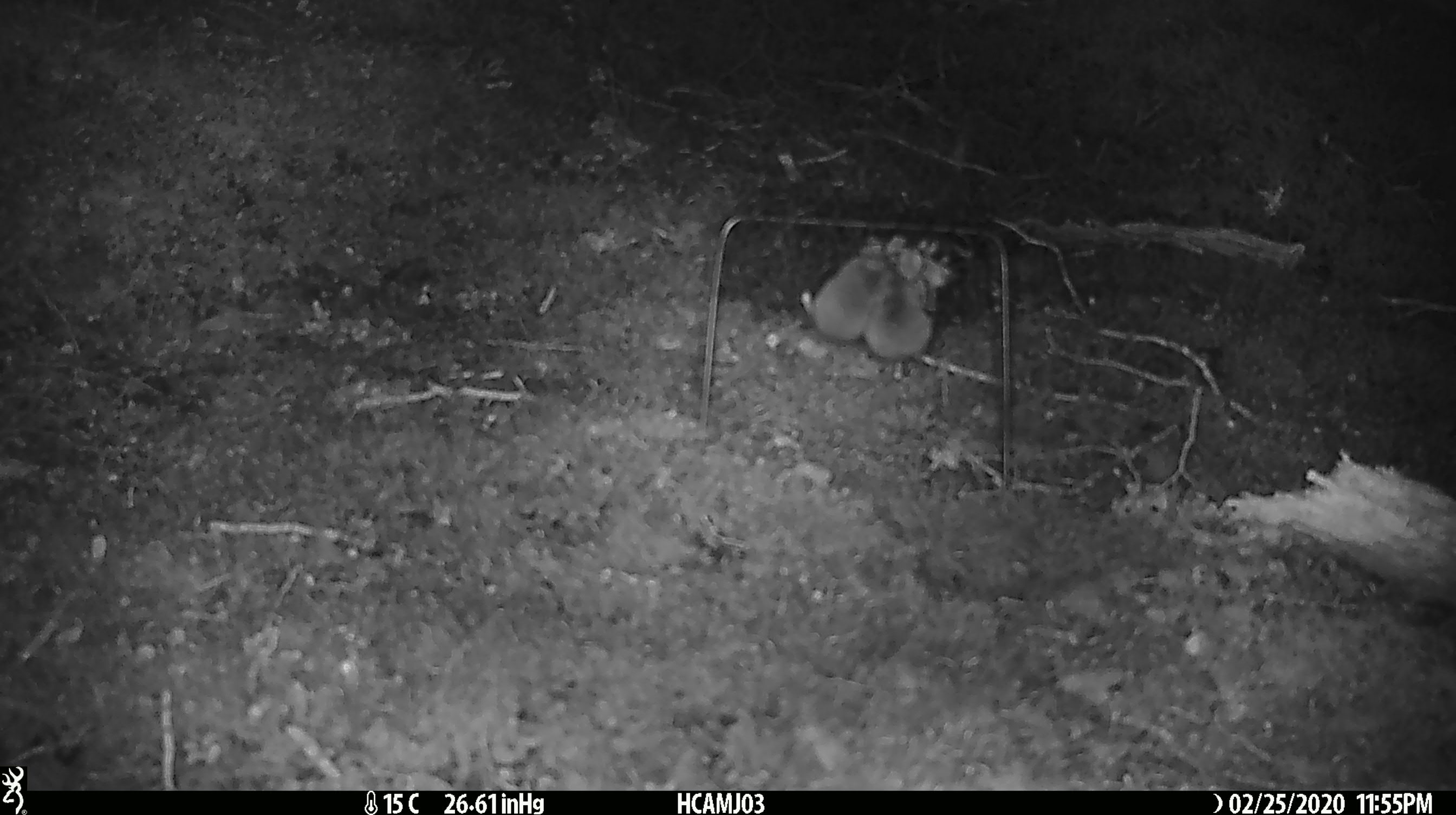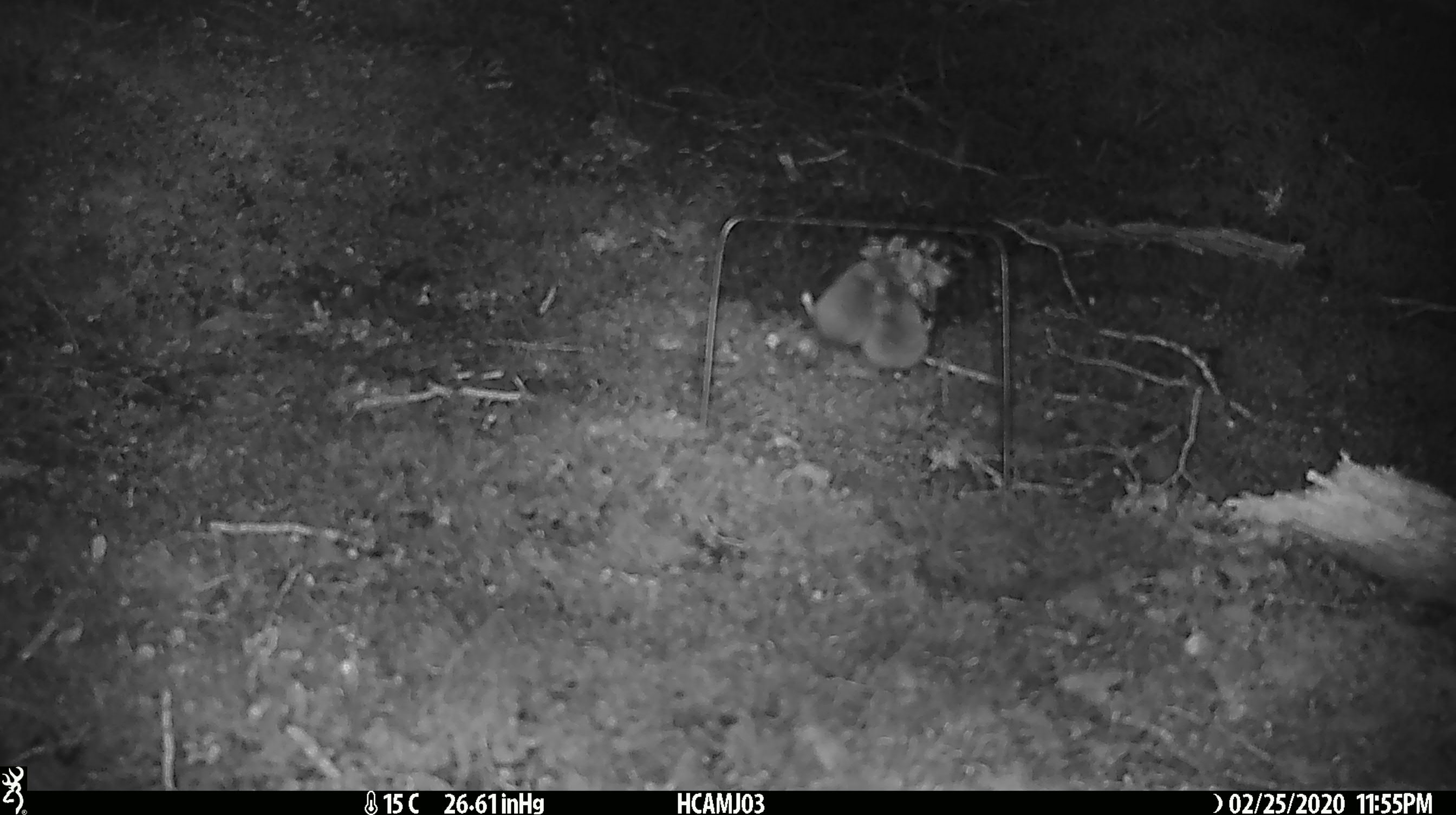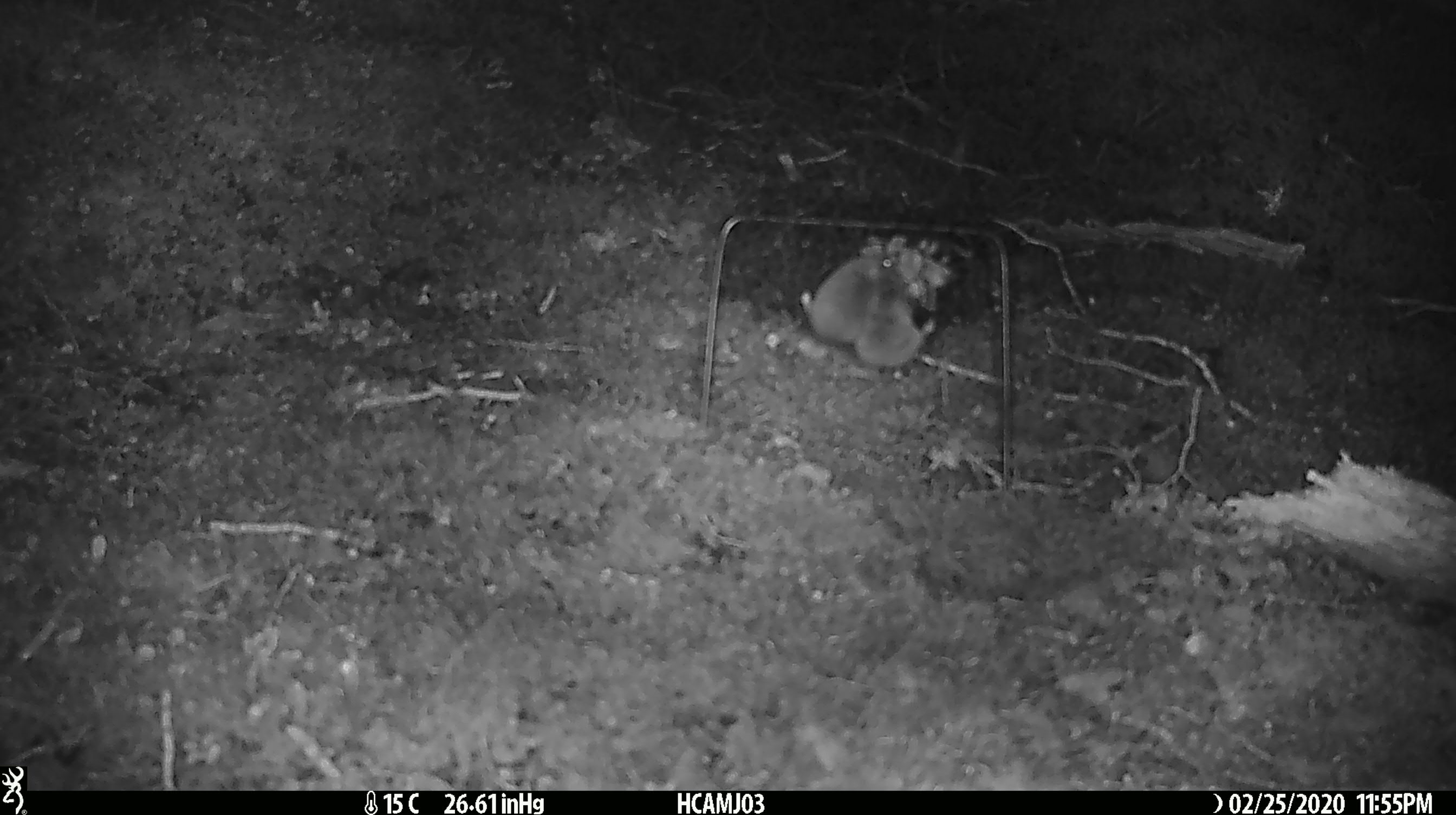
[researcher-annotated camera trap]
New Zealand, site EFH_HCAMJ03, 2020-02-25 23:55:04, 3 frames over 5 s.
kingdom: Animalia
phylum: Chordata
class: Mammalia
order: Rodentia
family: Muridae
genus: Mus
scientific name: Mus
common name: mouse